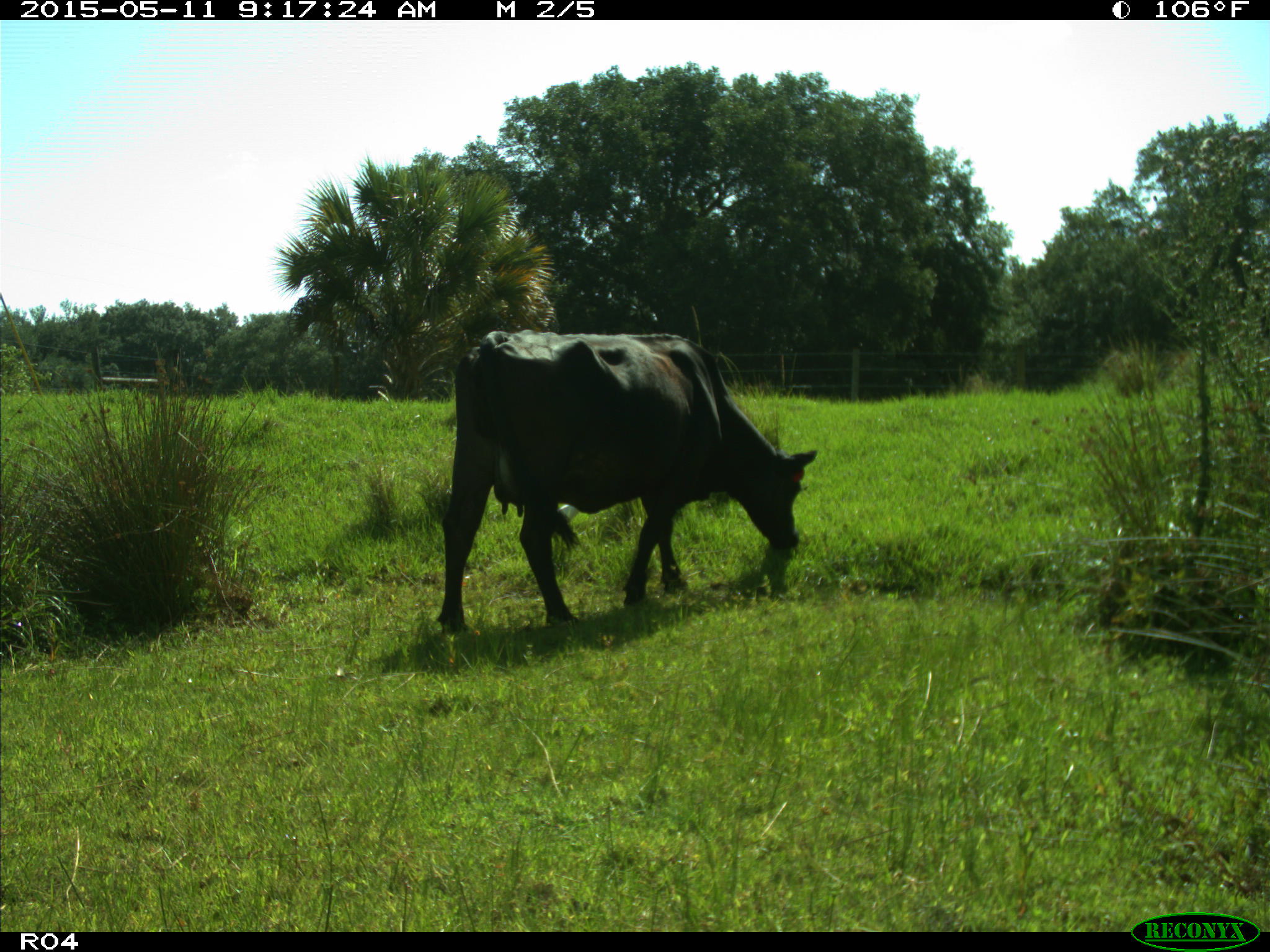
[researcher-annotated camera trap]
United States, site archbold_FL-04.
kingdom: Animalia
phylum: Chordata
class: Mammalia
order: Artiodactyla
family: Bovidae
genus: Bos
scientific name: Bos taurus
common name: domestic cow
Bos taurus (domestic cow).